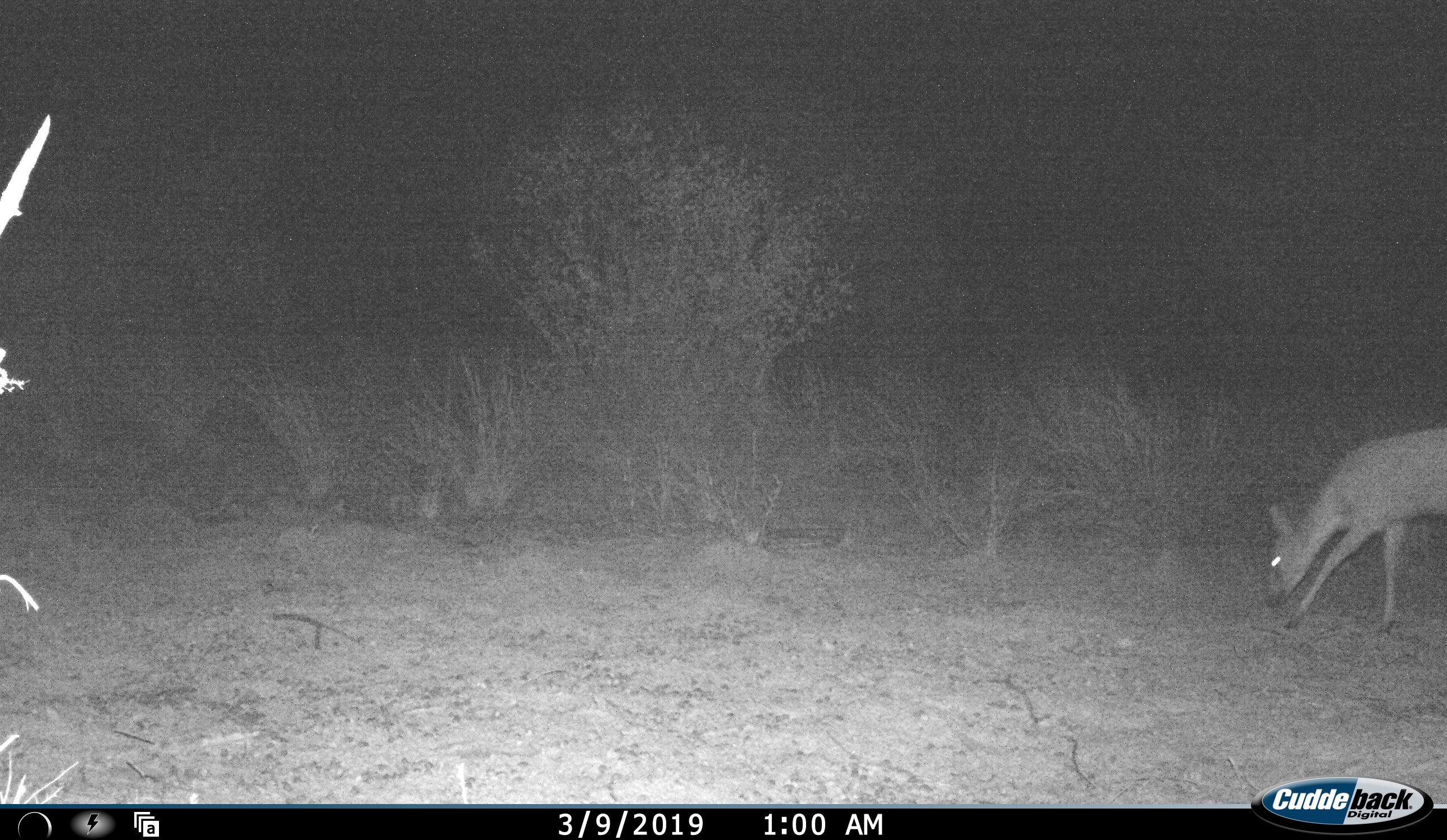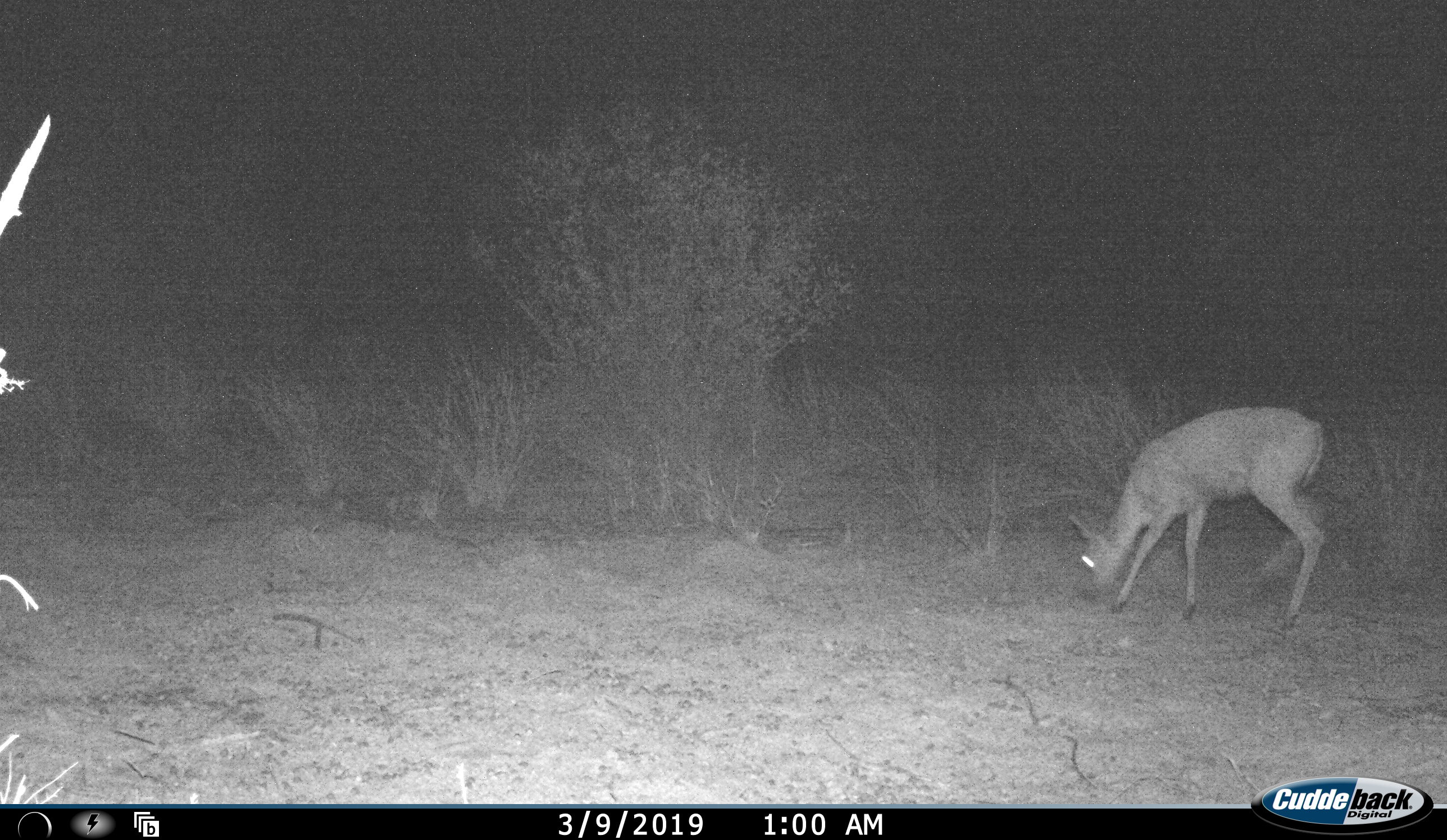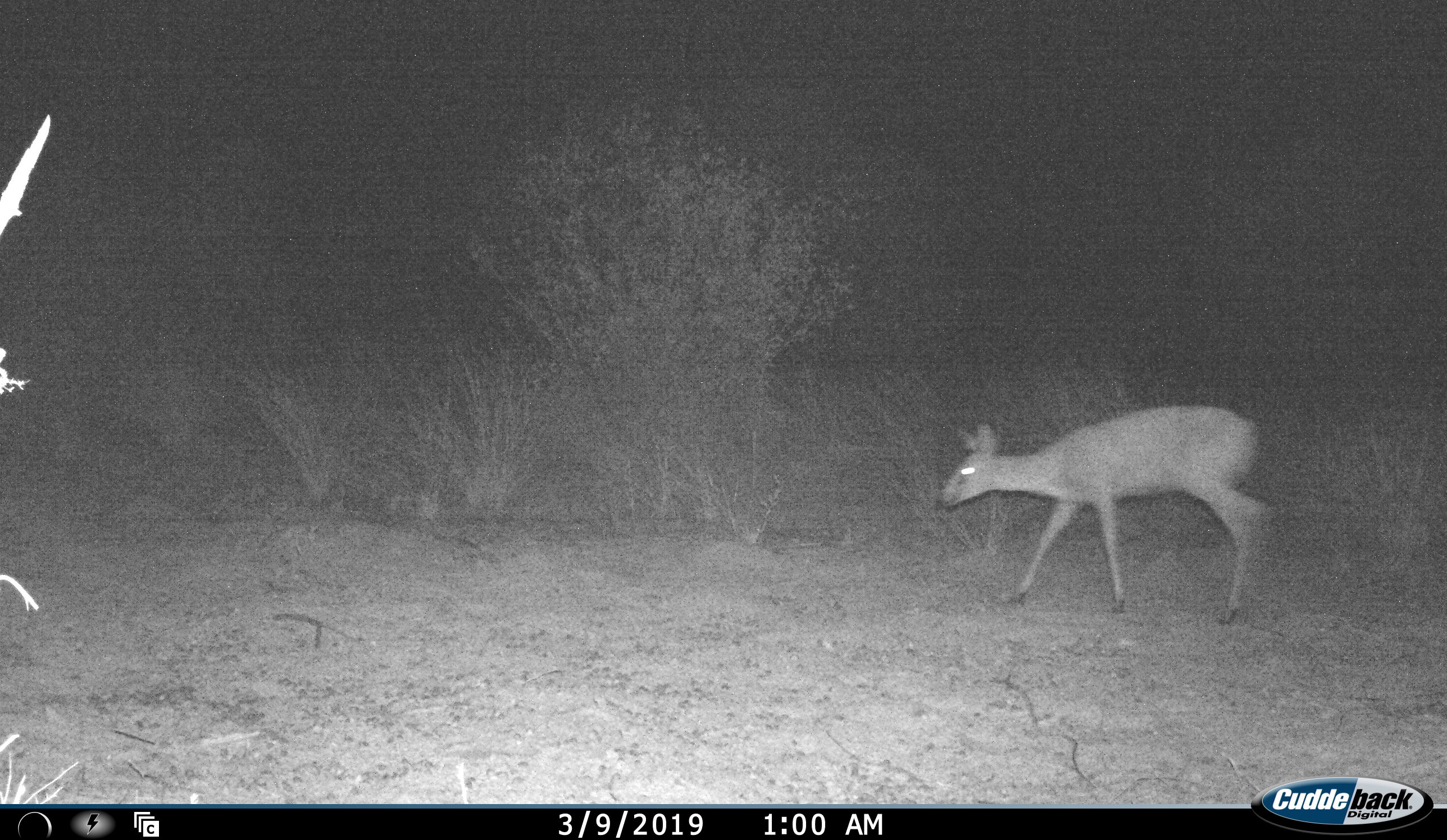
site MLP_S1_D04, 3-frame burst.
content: unidentified animal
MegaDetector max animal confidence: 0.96